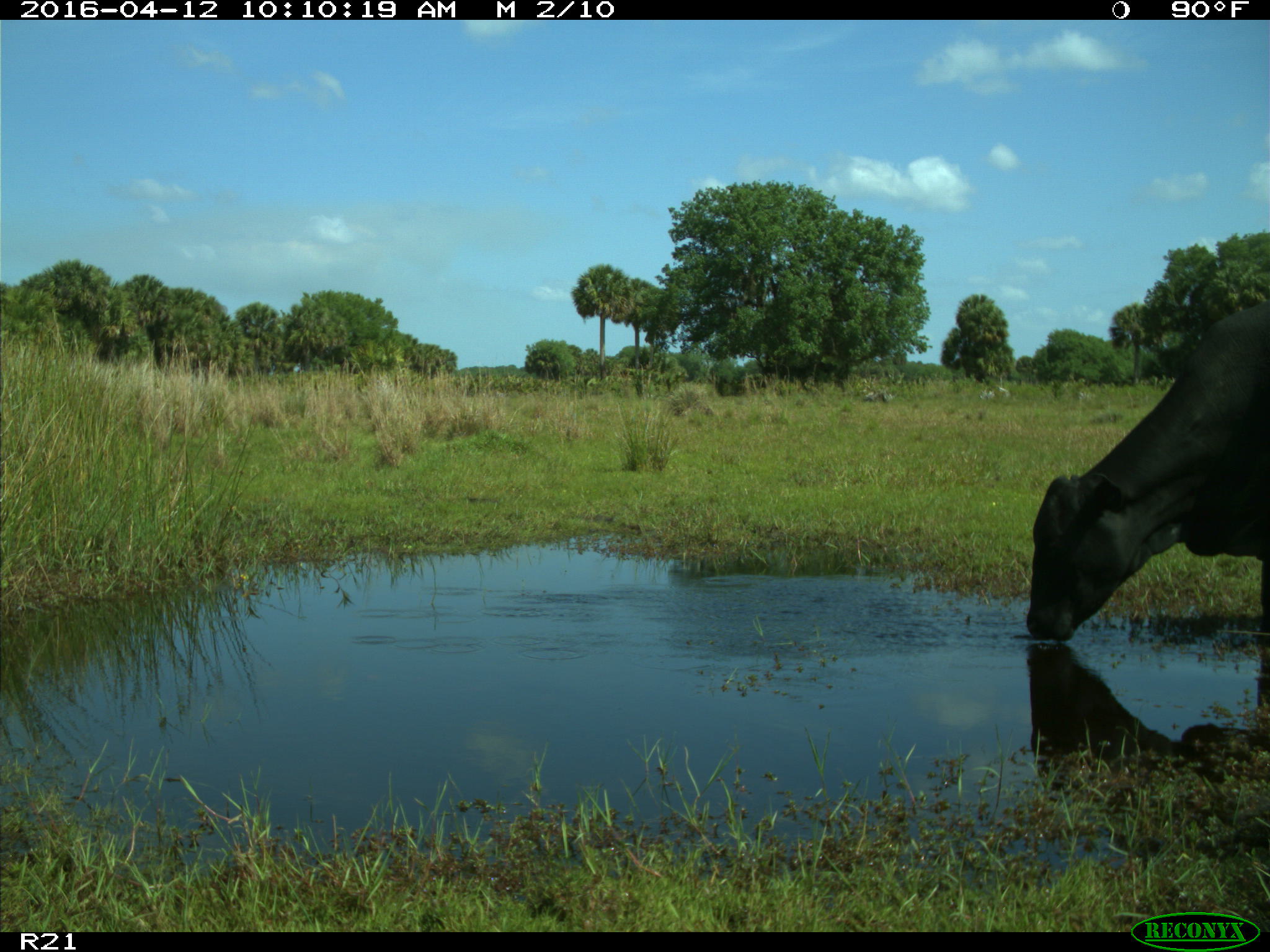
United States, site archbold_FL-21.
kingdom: Animalia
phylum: Chordata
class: Mammalia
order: Artiodactyla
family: Bovidae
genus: Bos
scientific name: Bos taurus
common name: domestic cow